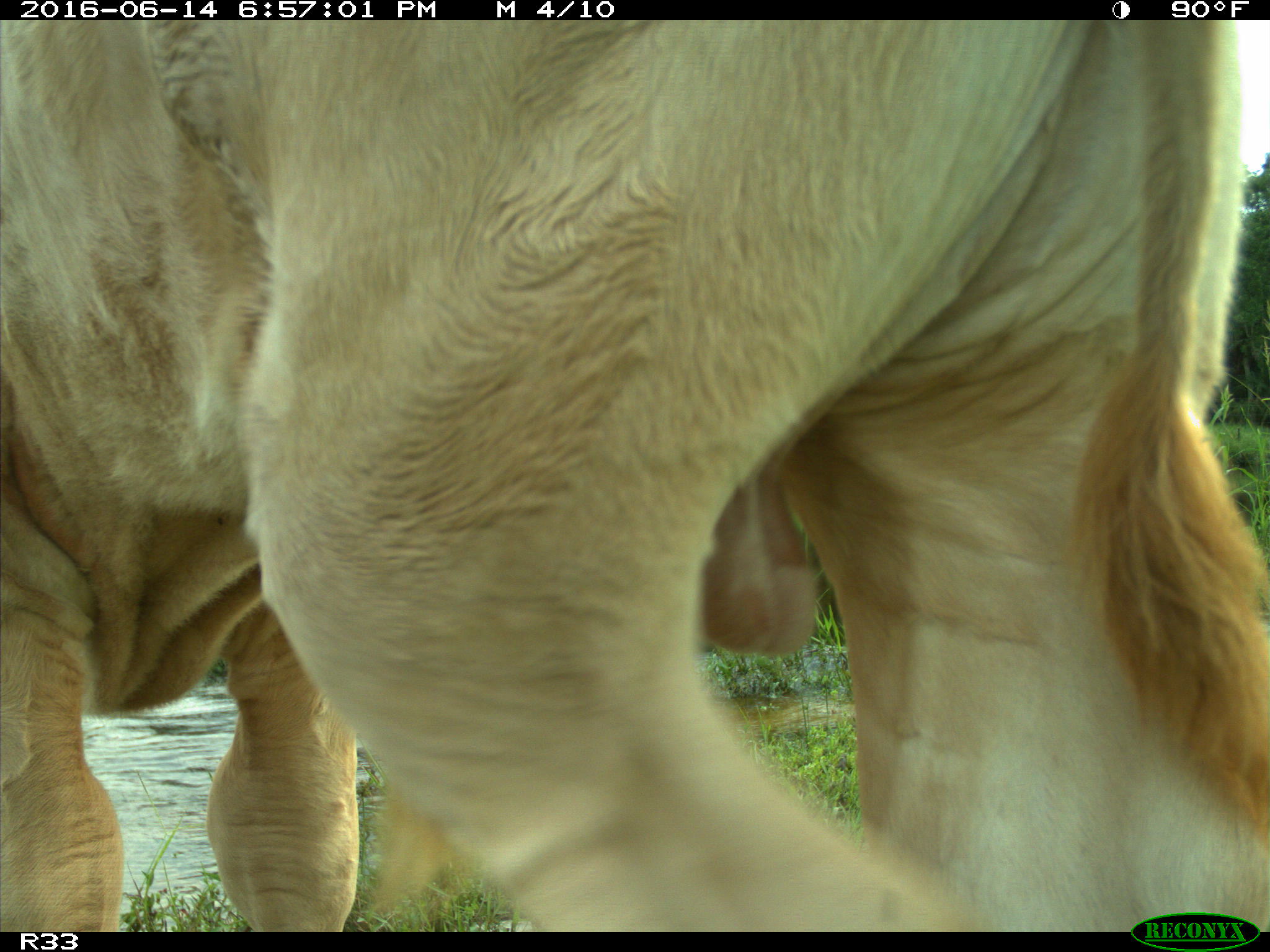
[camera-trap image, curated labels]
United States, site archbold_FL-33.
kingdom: Animalia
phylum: Chordata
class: Mammalia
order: Artiodactyla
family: Bovidae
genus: Bos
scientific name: Bos taurus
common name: domestic cow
Bos taurus (domestic cow).